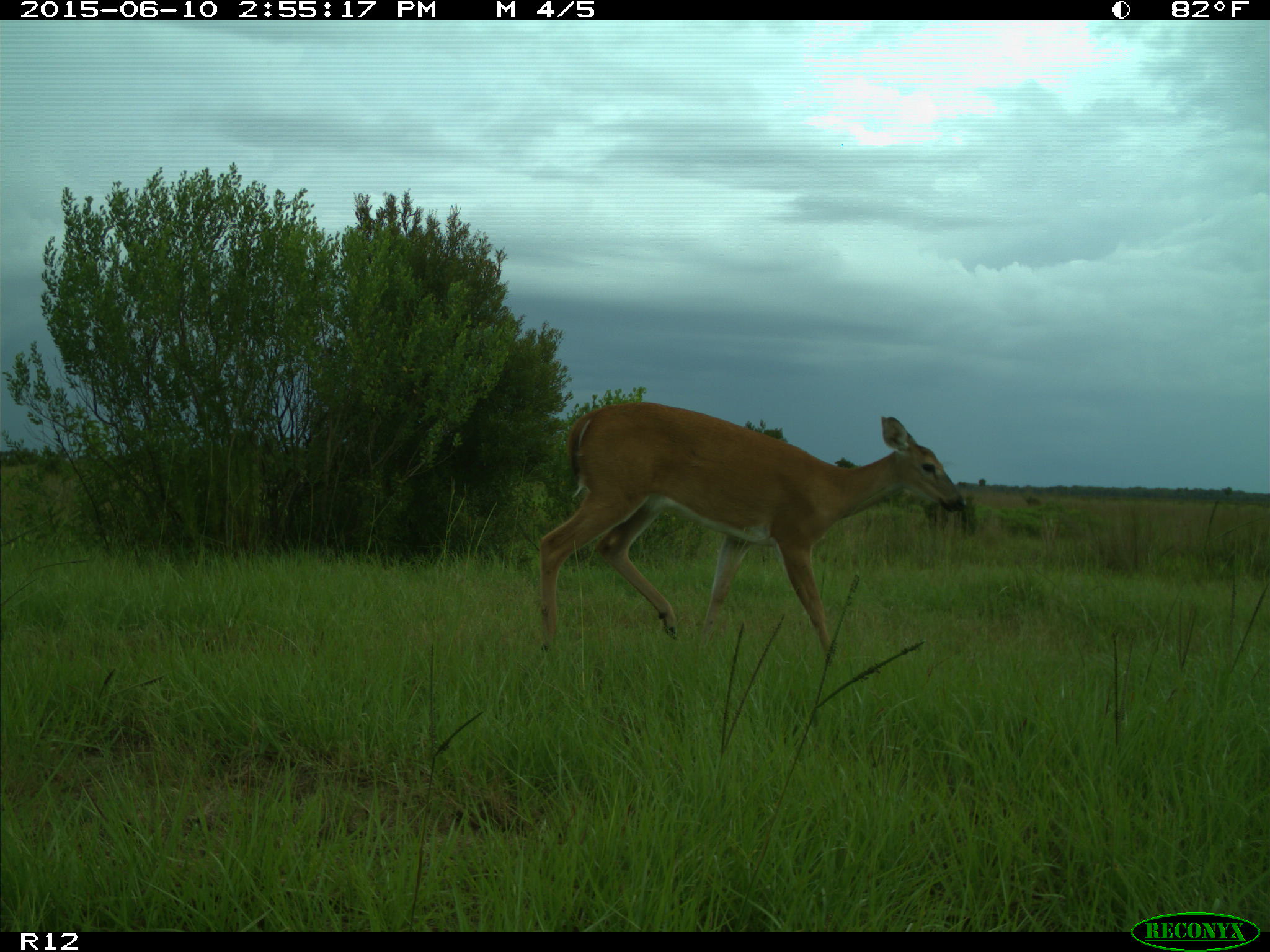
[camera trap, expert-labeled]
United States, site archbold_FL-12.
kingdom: Animalia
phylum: Chordata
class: Mammalia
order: Artiodactyla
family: Cervidae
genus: Odocoileus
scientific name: Odocoileus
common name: deer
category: unidentified deer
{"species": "unidentified deer (deer) (Odocoileus)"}